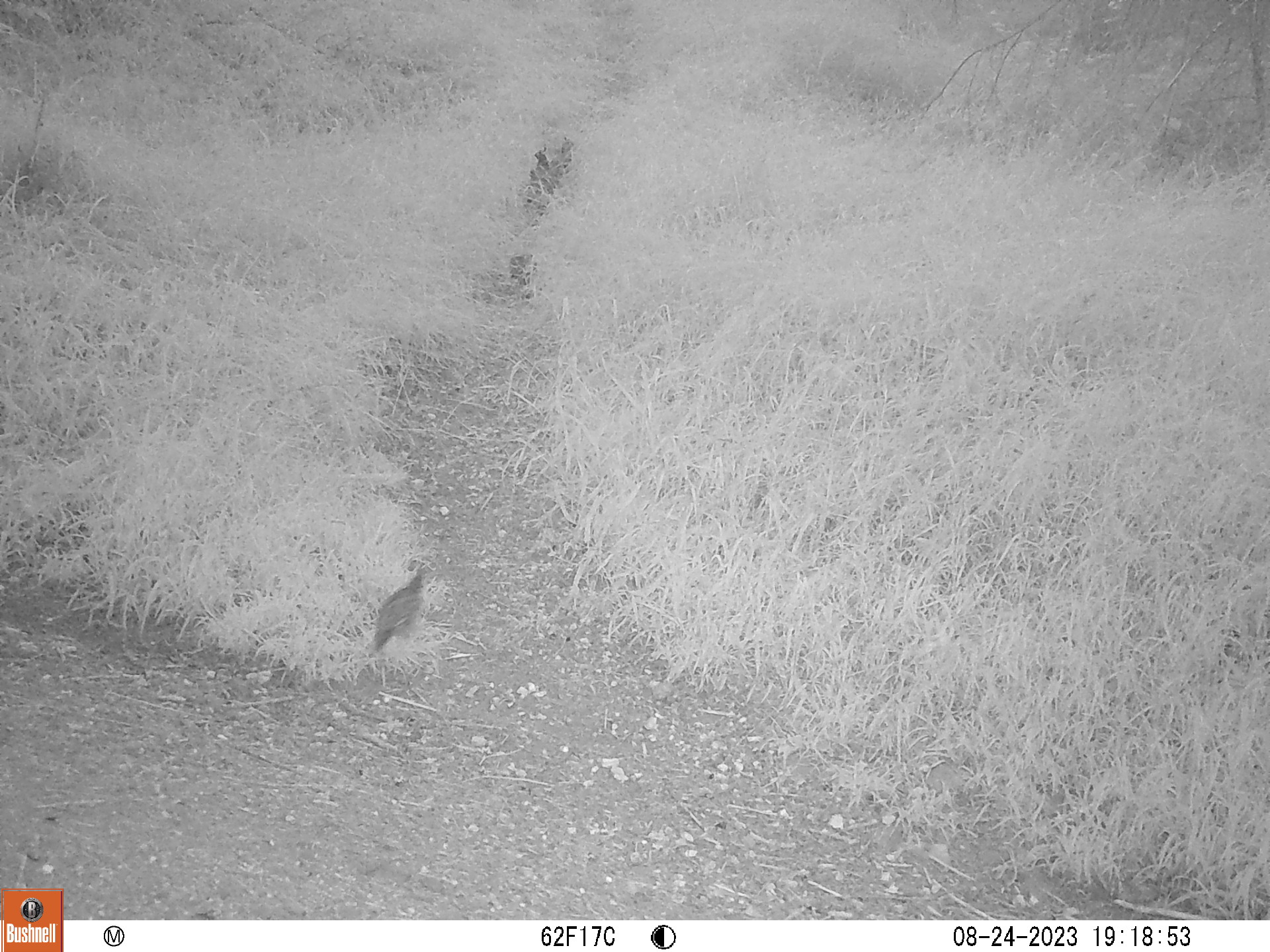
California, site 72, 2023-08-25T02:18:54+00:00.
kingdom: Animalia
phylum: Chordata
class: Aves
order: Galliformes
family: Odontophoridae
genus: Callipepla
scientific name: Callipepla californica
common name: california quail